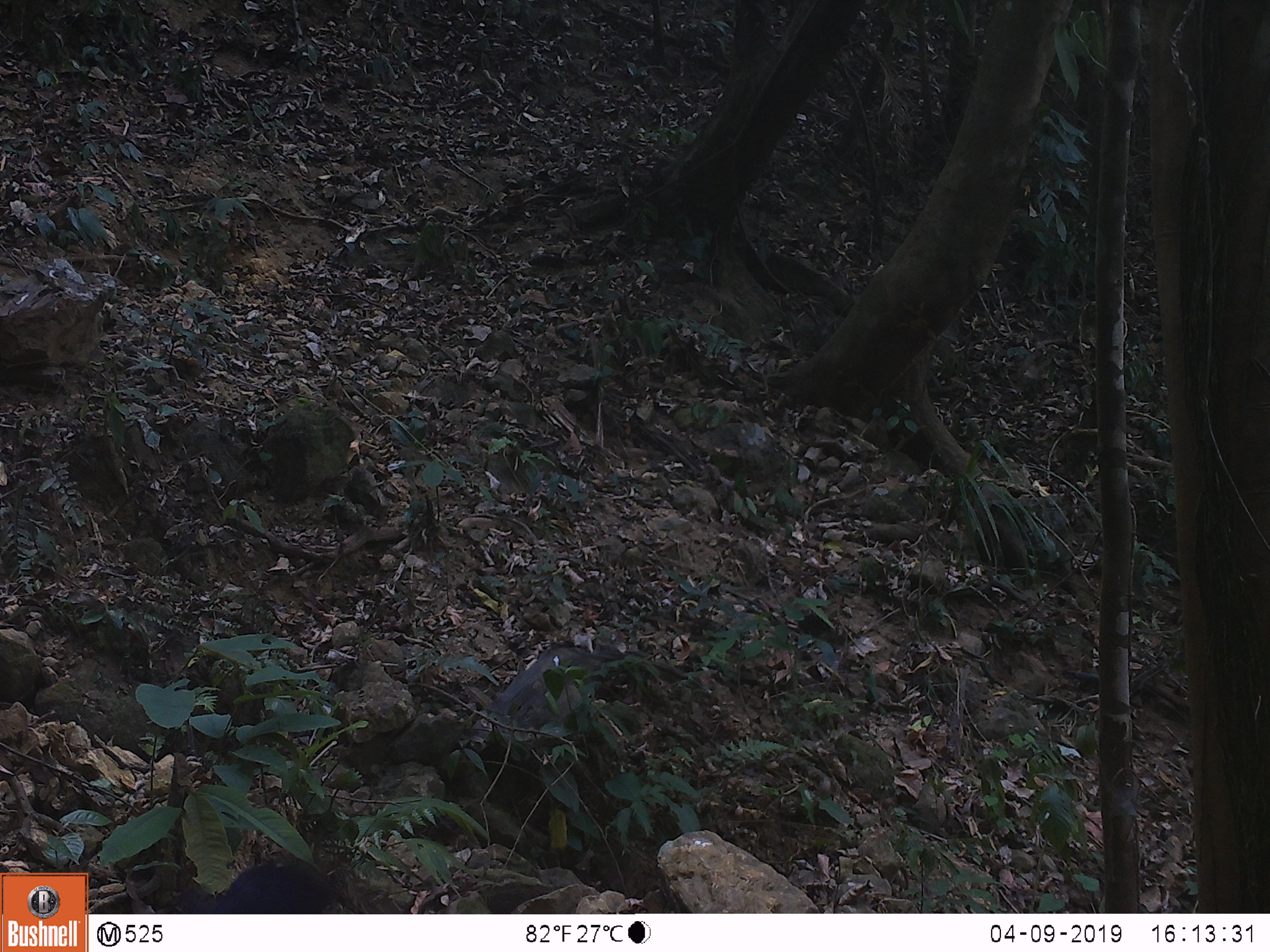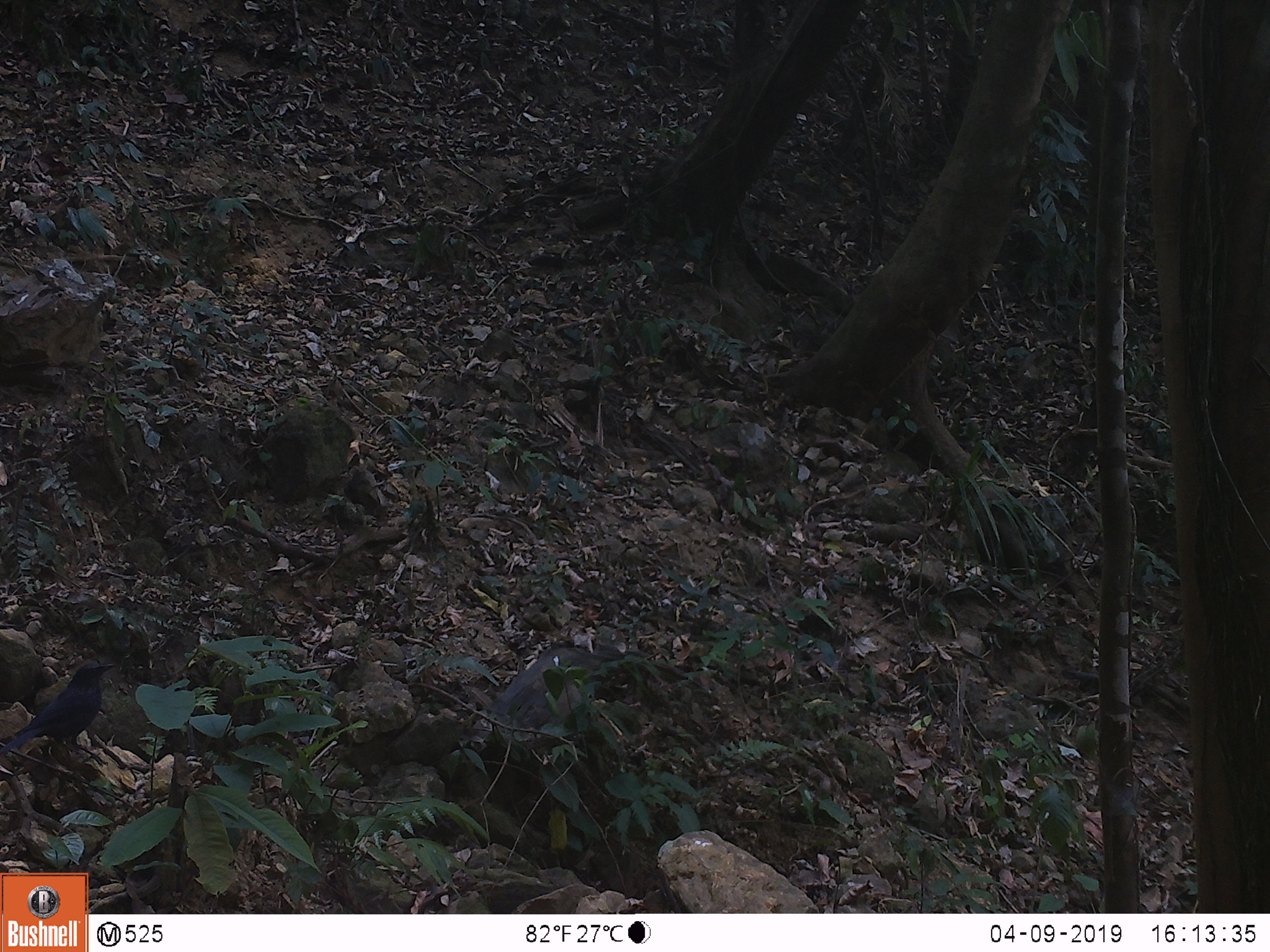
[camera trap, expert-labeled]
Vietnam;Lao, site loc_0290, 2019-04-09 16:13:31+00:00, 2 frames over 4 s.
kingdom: Animalia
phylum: Chordata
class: Aves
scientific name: Aves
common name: bird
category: unidentified bird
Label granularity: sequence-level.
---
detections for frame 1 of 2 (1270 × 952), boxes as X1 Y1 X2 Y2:
unidentified bird: 165 865 336 914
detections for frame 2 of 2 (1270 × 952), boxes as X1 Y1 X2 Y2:
unidentified bird: 0 663 115 753